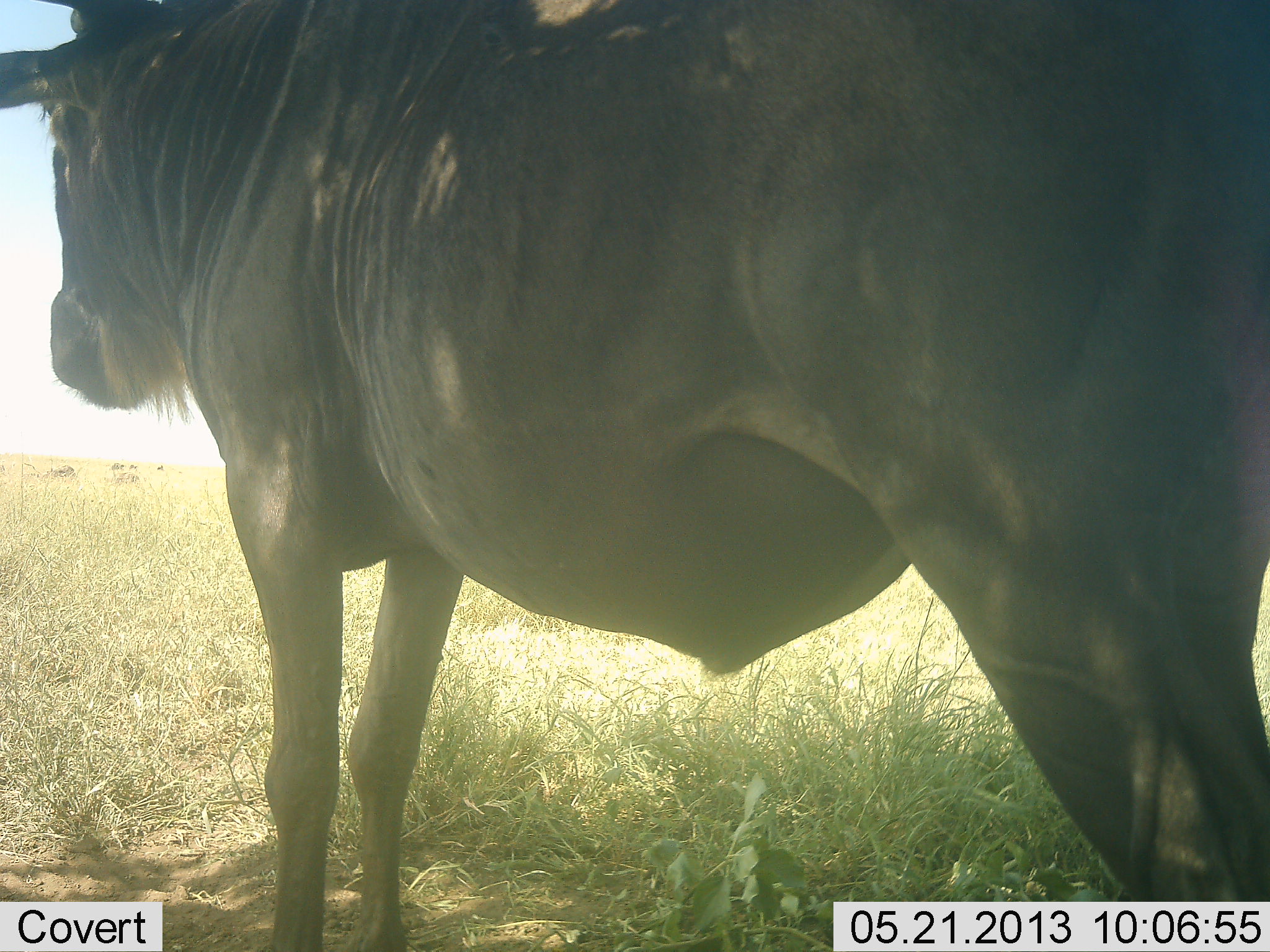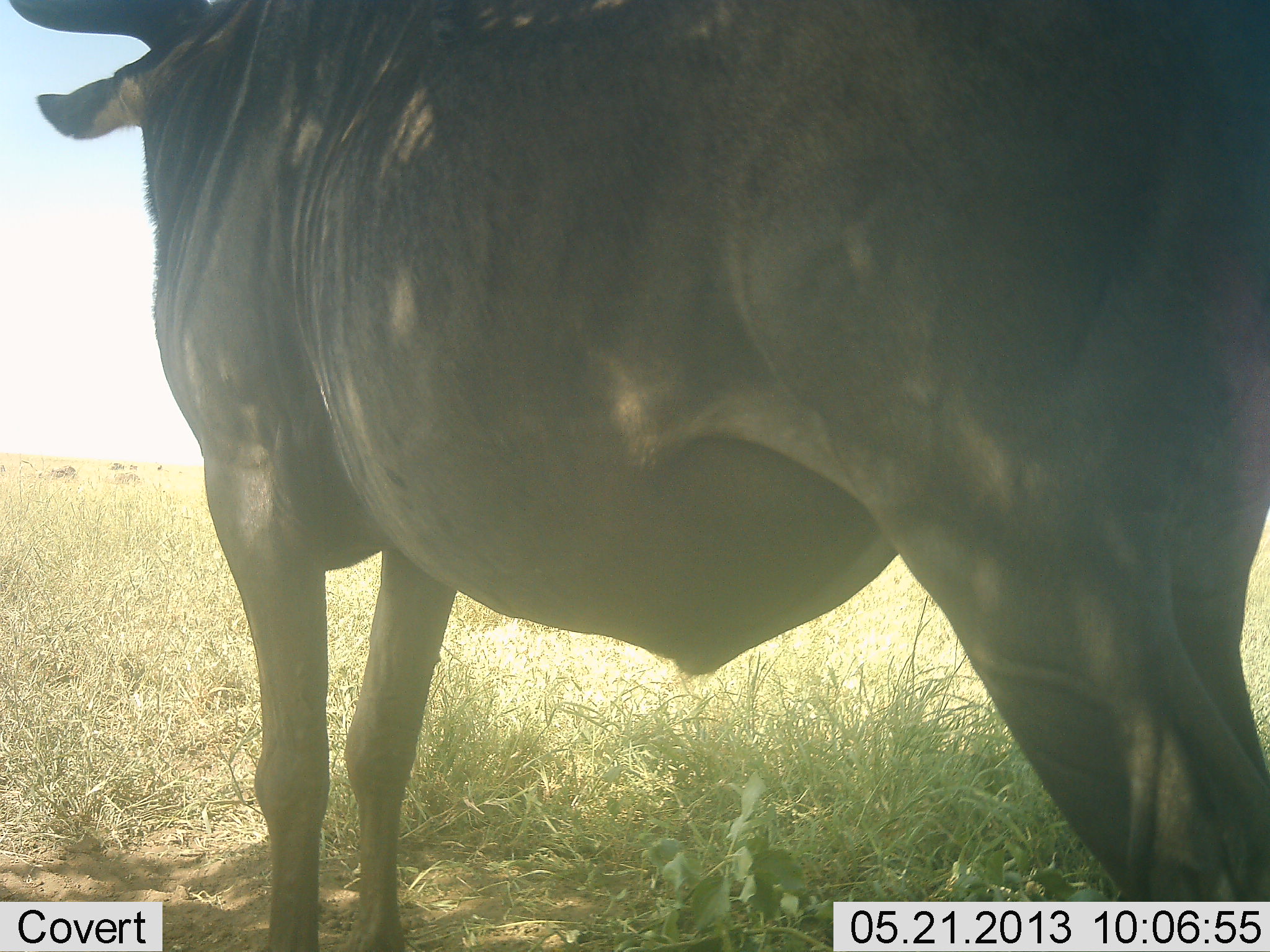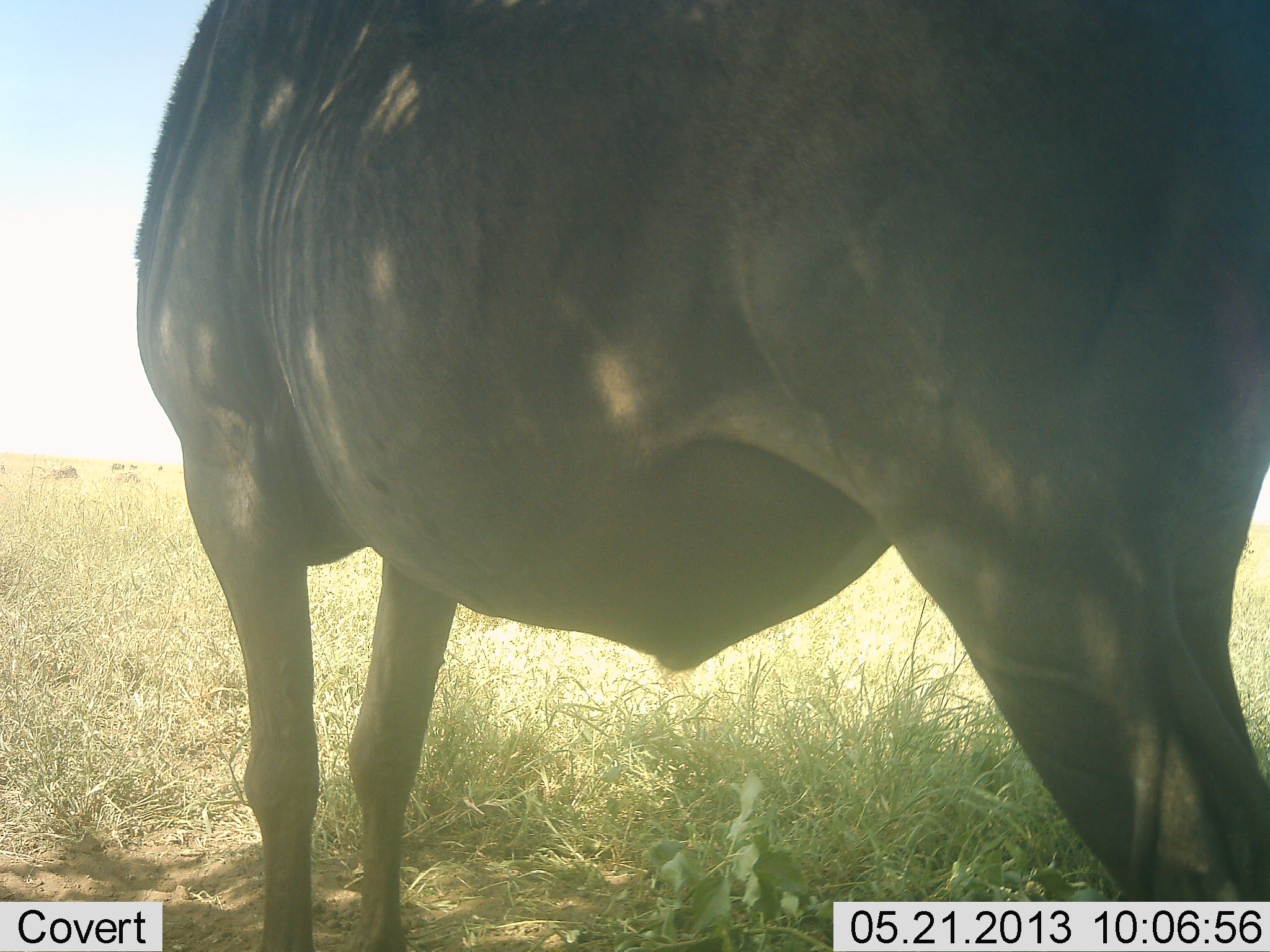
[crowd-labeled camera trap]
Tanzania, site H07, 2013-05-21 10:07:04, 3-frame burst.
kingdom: Animalia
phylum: Chordata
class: Mammalia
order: Artiodactyla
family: Bovidae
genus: Connochaetes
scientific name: Connochaetes taurinus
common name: blue wildebeest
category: wildebeest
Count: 1.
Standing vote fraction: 100%.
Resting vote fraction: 0%.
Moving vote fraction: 0%.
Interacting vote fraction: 0%.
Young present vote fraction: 0%.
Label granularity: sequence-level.